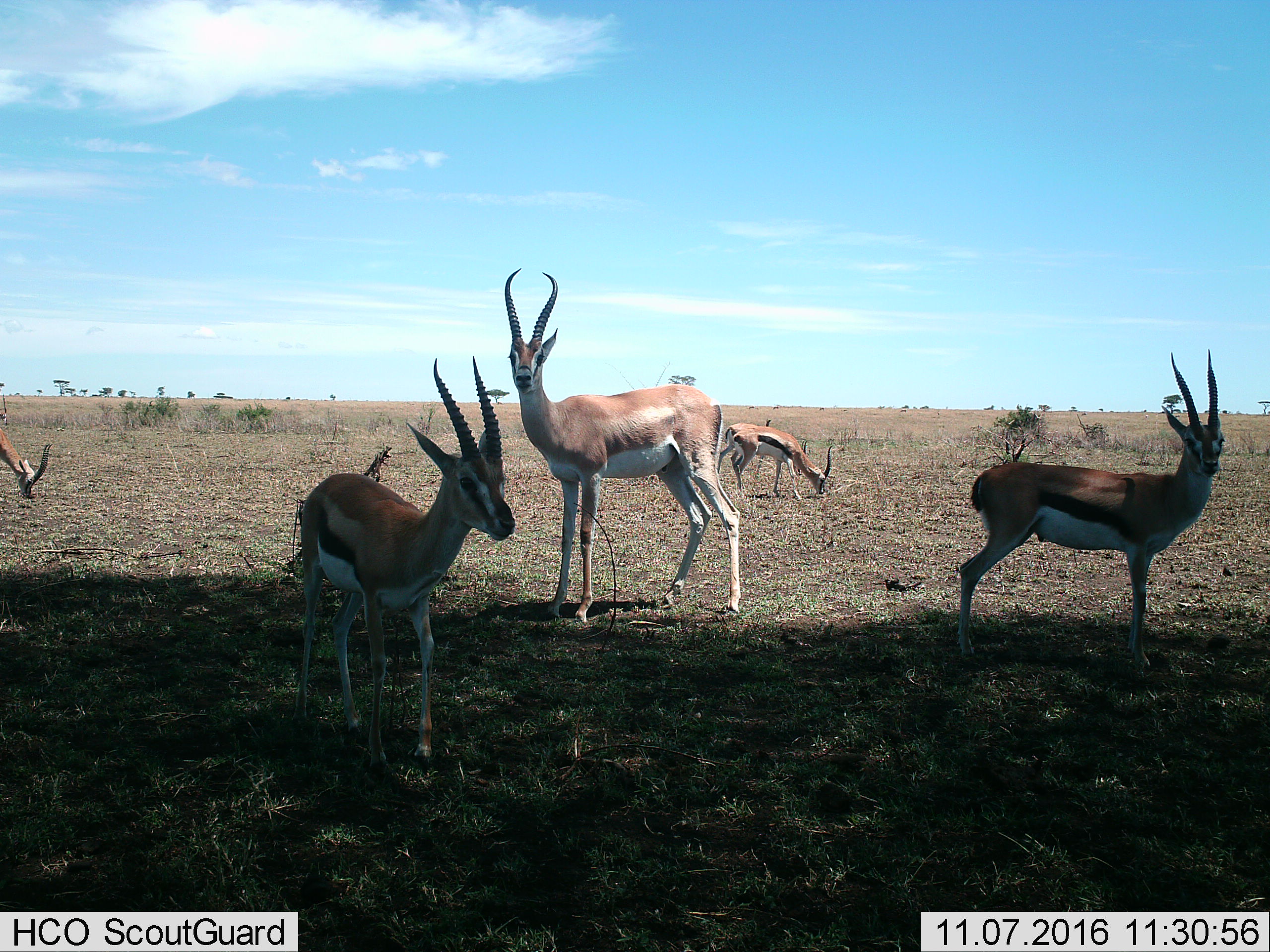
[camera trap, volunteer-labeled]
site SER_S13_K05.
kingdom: Animalia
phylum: Chordata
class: Mammalia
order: Artiodactyla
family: Bovidae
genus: Nanger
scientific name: Nanger granti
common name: grant's gazelle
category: gazellegrants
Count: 1.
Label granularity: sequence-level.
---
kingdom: Animalia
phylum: Chordata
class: Mammalia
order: Artiodactyla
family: Bovidae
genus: Eudorcas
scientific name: Eudorcas thomsonii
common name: thomson's gazelle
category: gazellethomsons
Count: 5.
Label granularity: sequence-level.